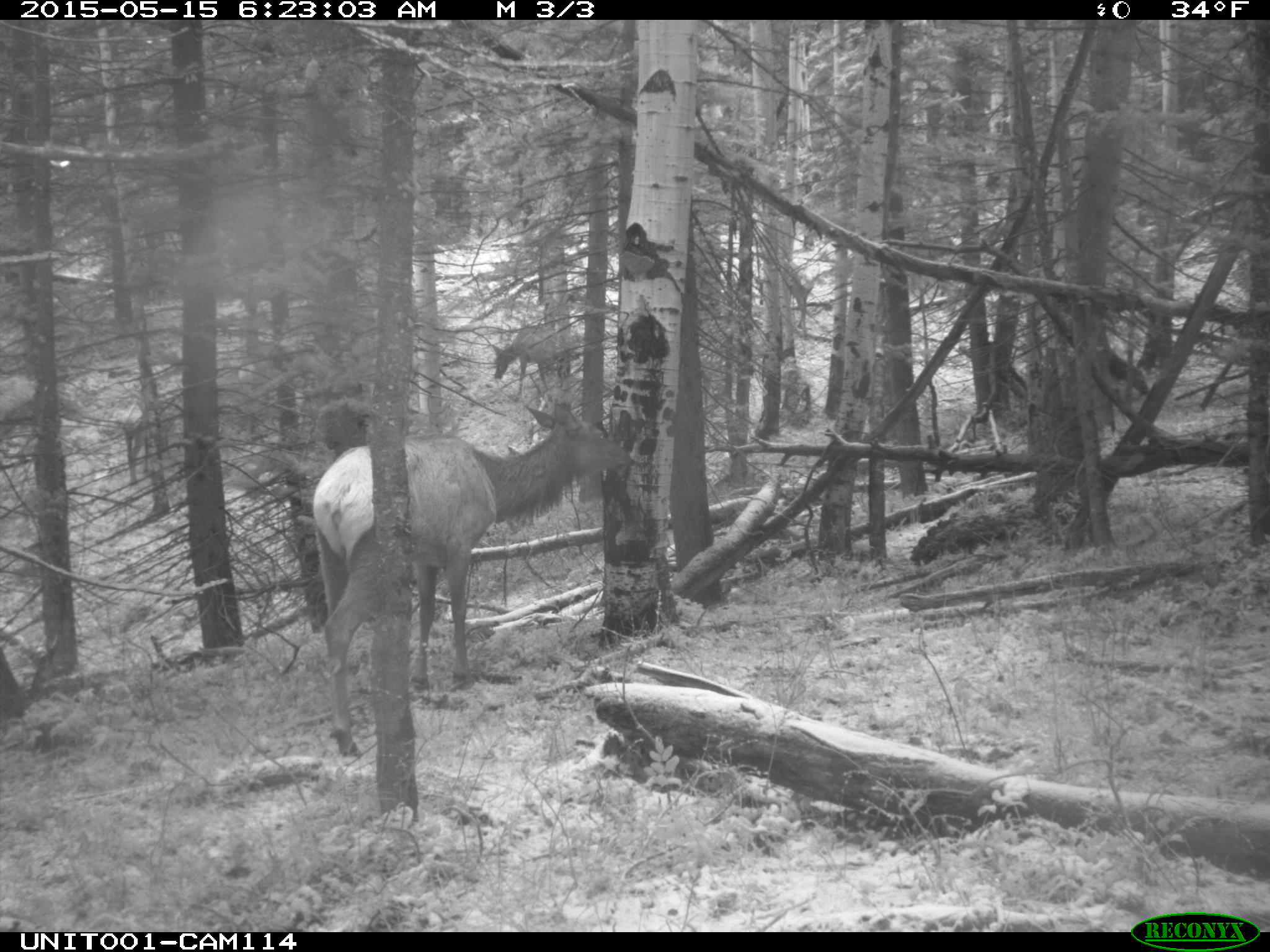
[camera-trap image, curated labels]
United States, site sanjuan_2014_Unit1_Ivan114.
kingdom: Animalia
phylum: Chordata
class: Mammalia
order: Artiodactyla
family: Cervidae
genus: Cervus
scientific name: Cervus elaphus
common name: red deer